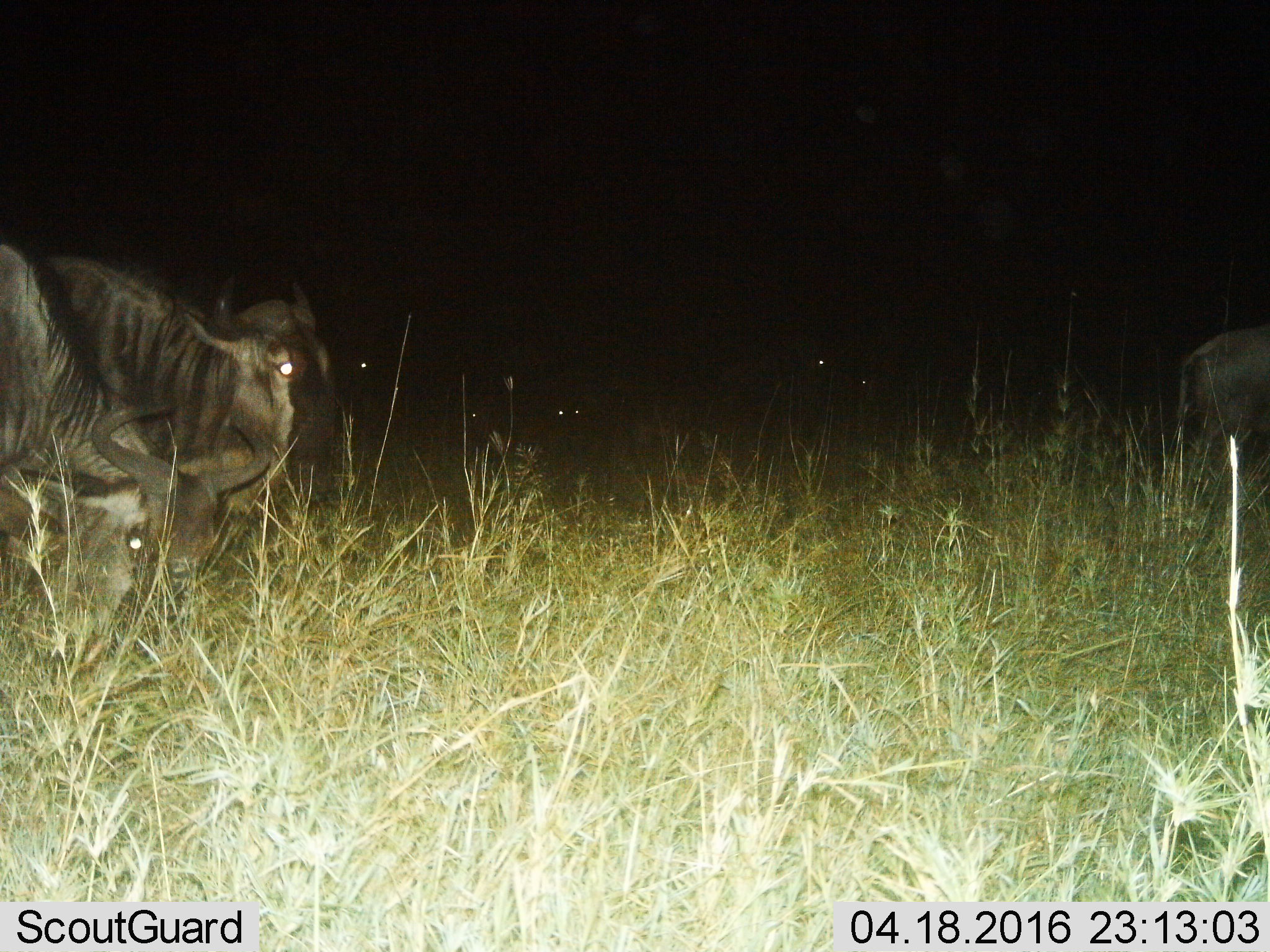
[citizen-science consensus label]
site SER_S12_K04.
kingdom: Animalia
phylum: Chordata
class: Mammalia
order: Artiodactyla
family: Bovidae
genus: Connochaetes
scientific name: Connochaetes taurinus taurinus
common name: blue wildebeest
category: wildebeestblue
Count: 6.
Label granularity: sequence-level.